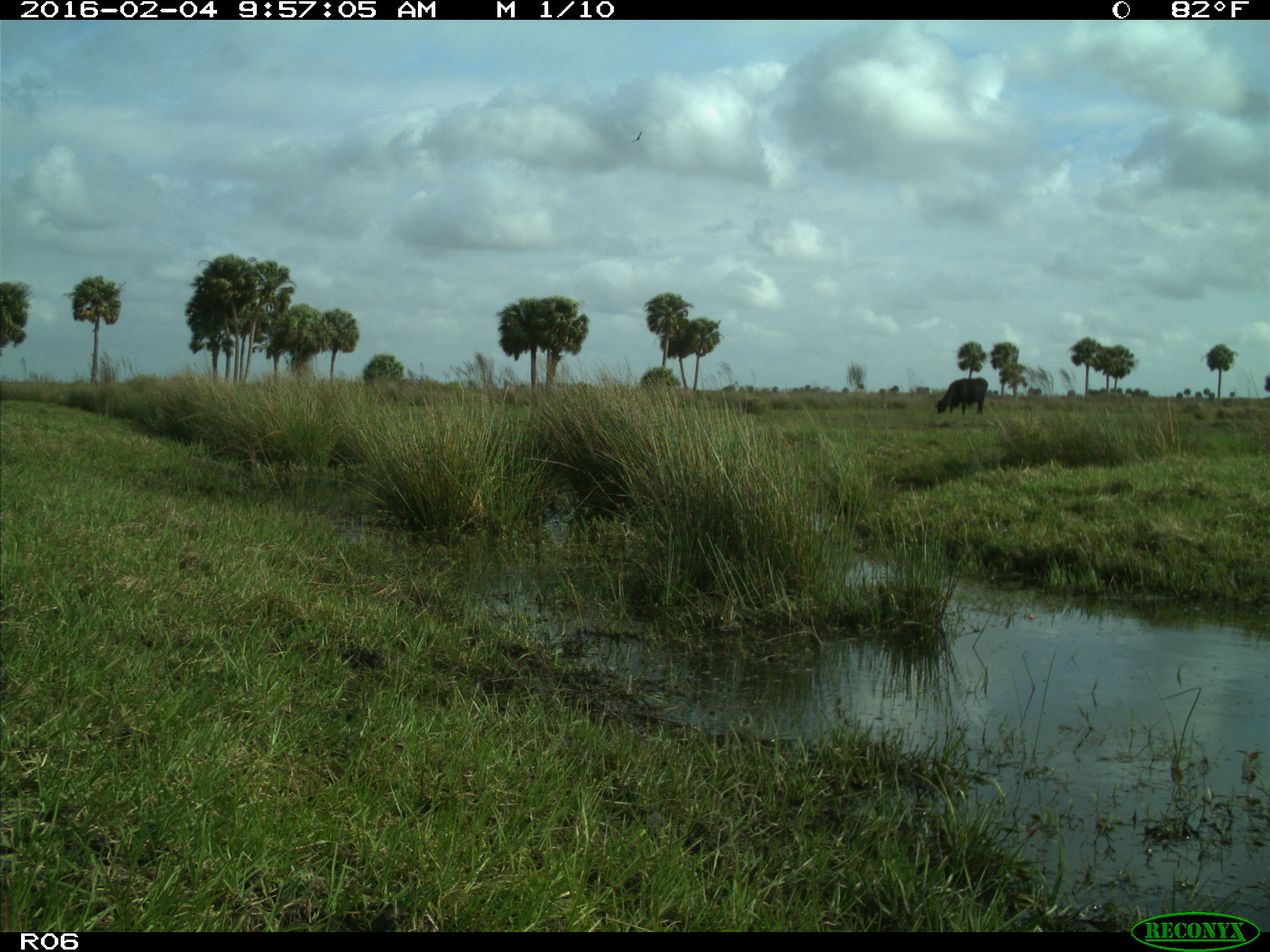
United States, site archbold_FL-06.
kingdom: Animalia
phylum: Chordata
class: Mammalia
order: Artiodactyla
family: Bovidae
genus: Bos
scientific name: Bos taurus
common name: domestic cow